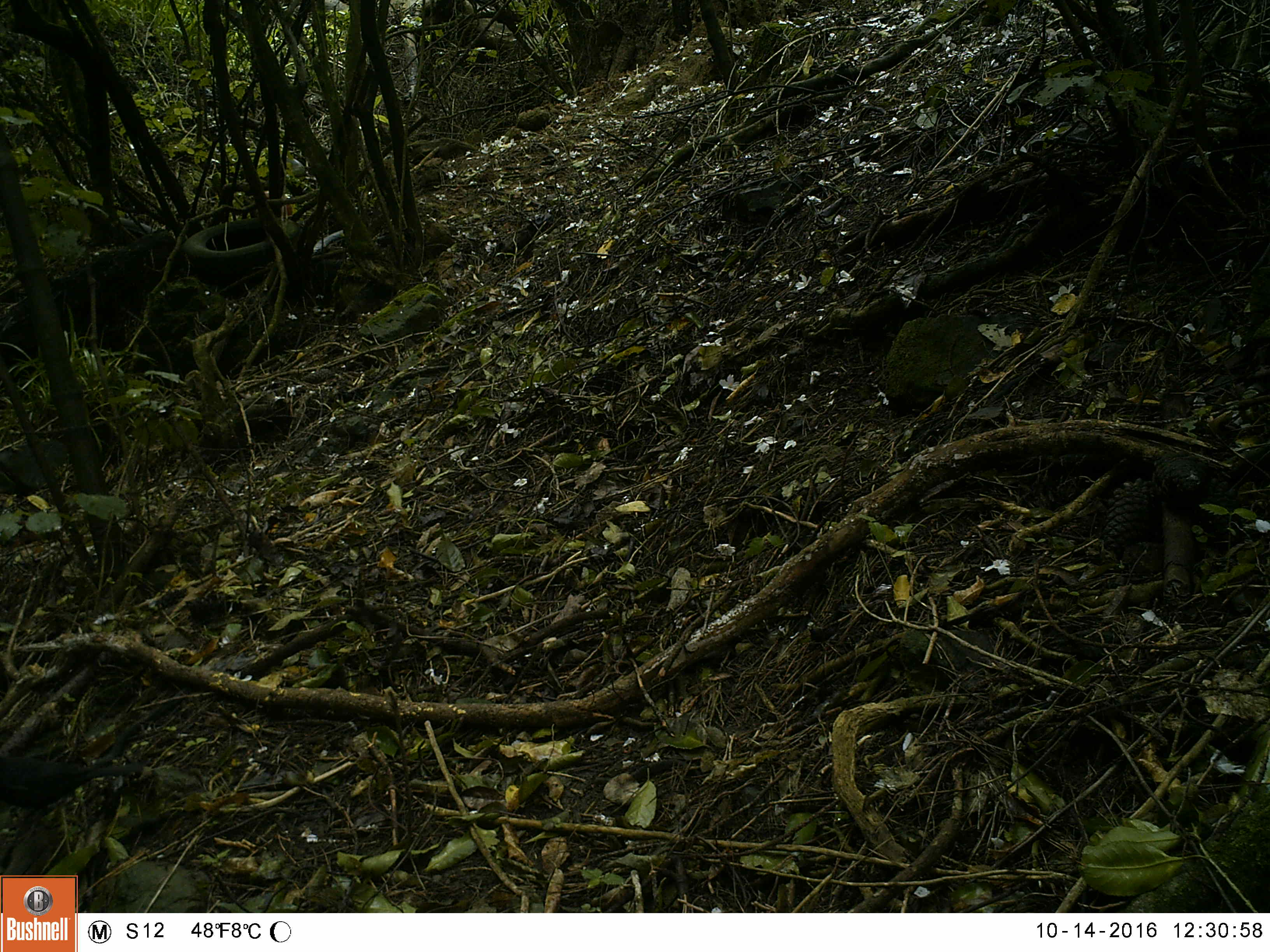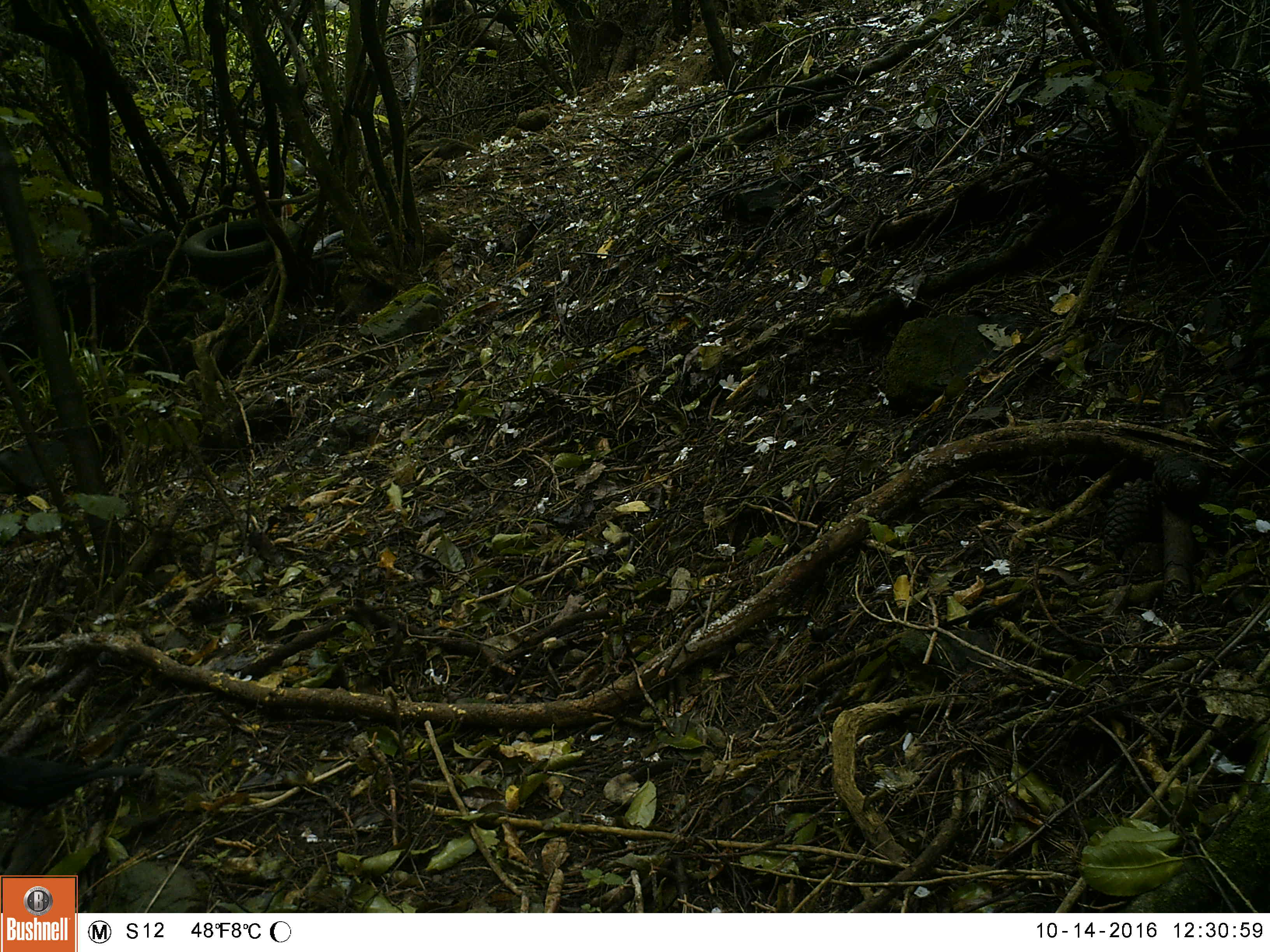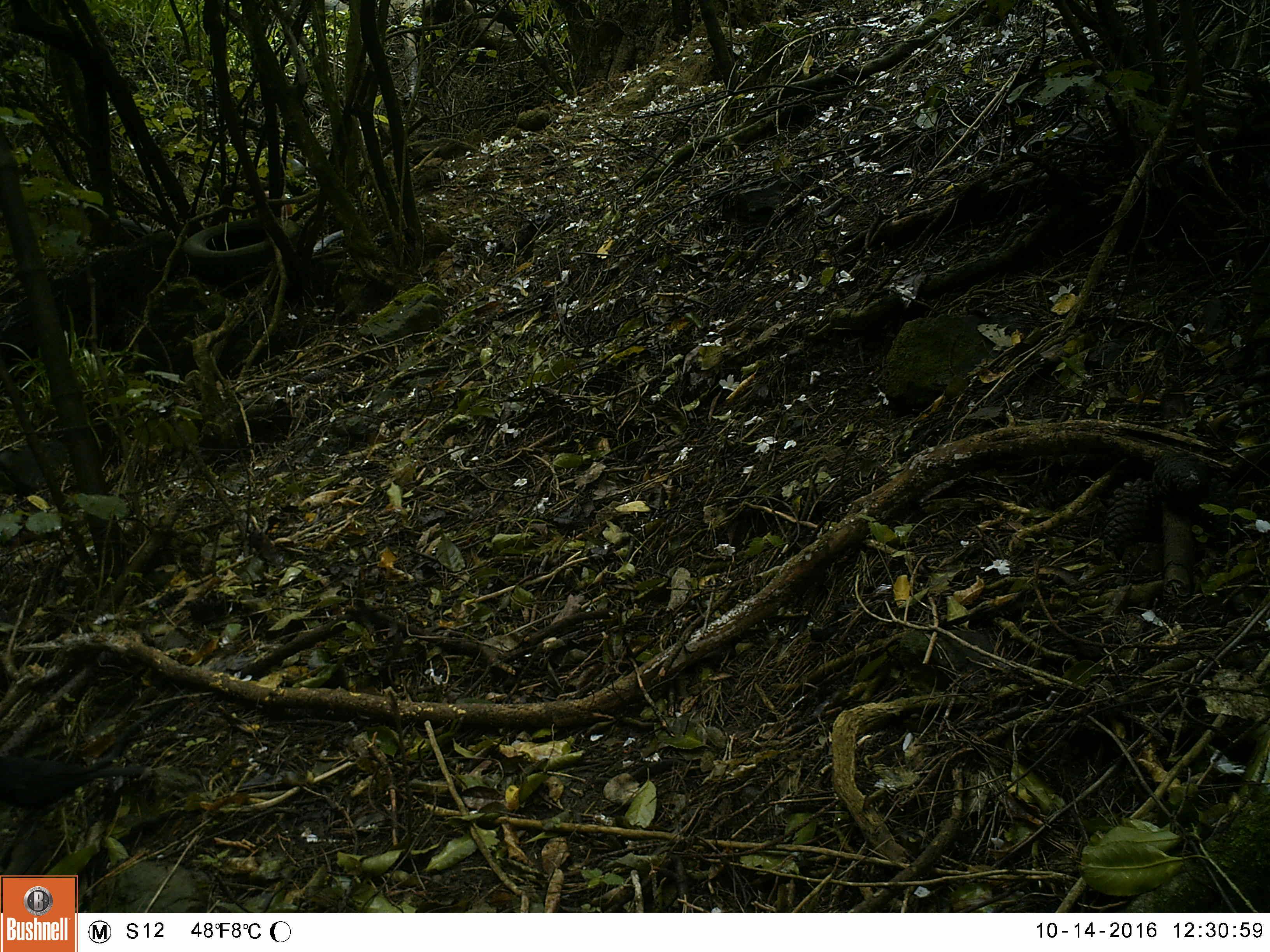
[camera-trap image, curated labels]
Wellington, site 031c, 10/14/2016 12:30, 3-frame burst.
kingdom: Animalia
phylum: Chordata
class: Aves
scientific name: Aves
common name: bird